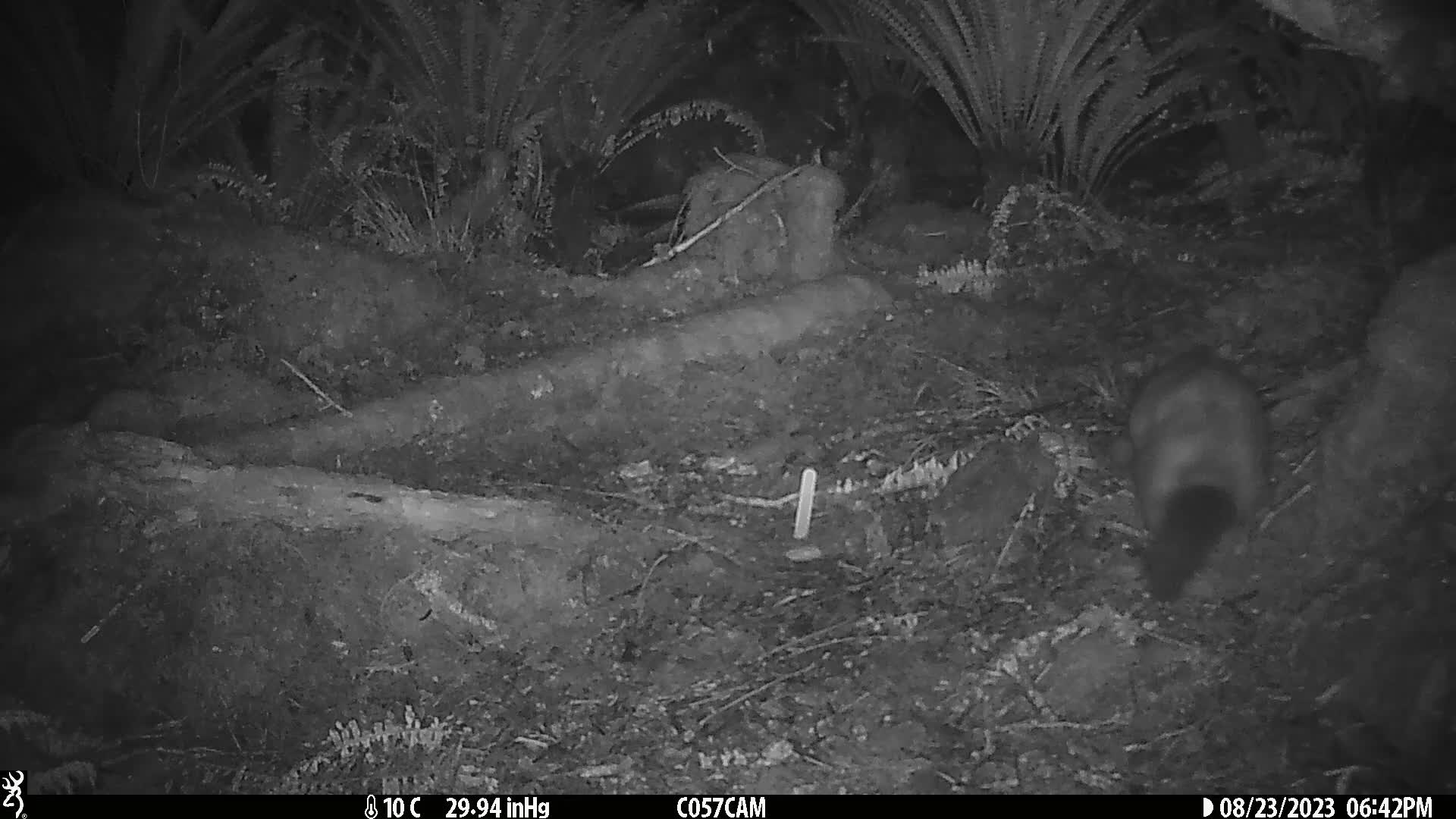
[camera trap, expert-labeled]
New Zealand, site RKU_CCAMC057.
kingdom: Animalia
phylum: Chordata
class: Mammalia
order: Diprotodontia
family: Phalangeridae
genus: Trichosurus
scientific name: Trichosurus vulpecula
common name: common brushtail possum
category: possum